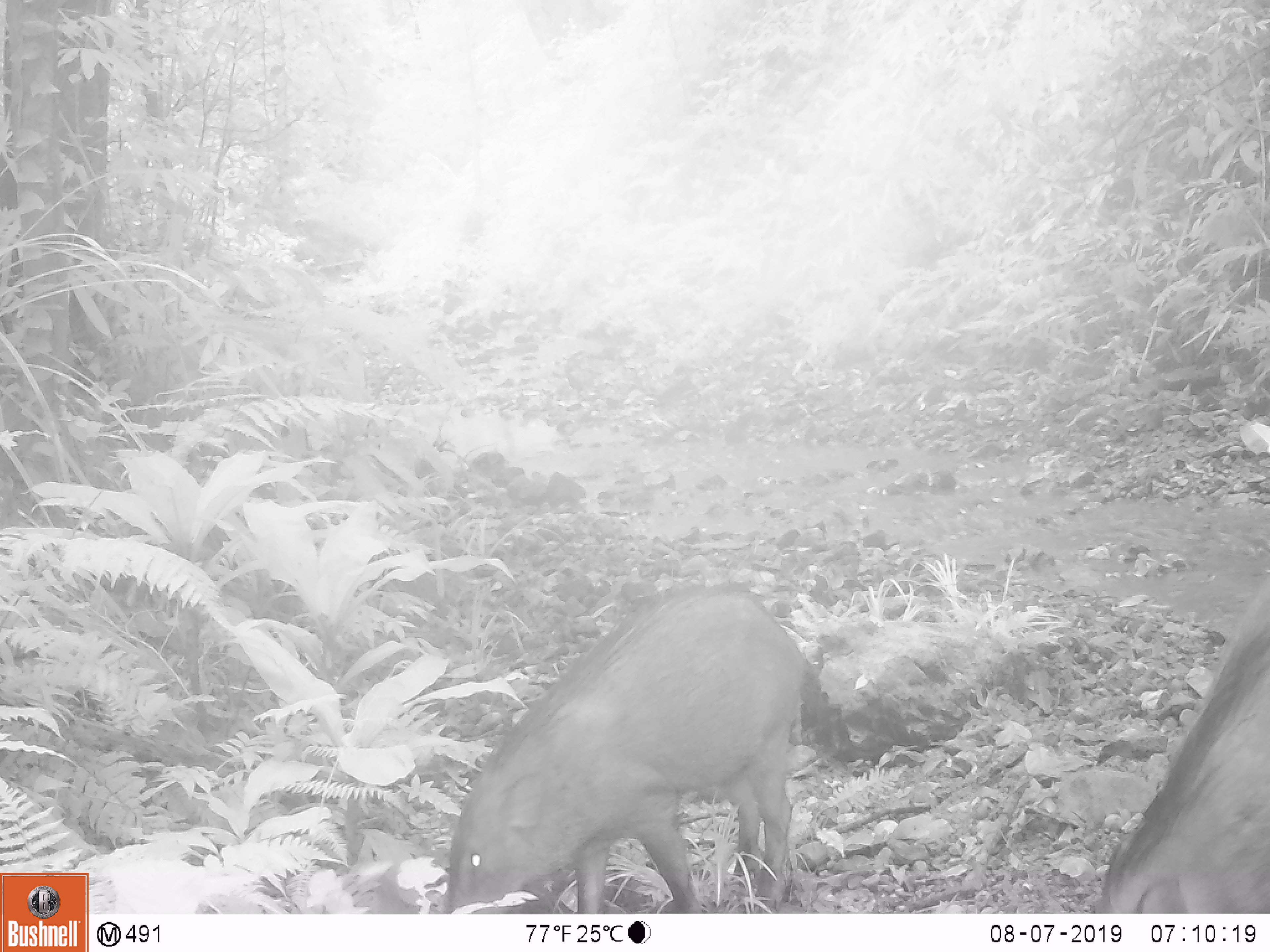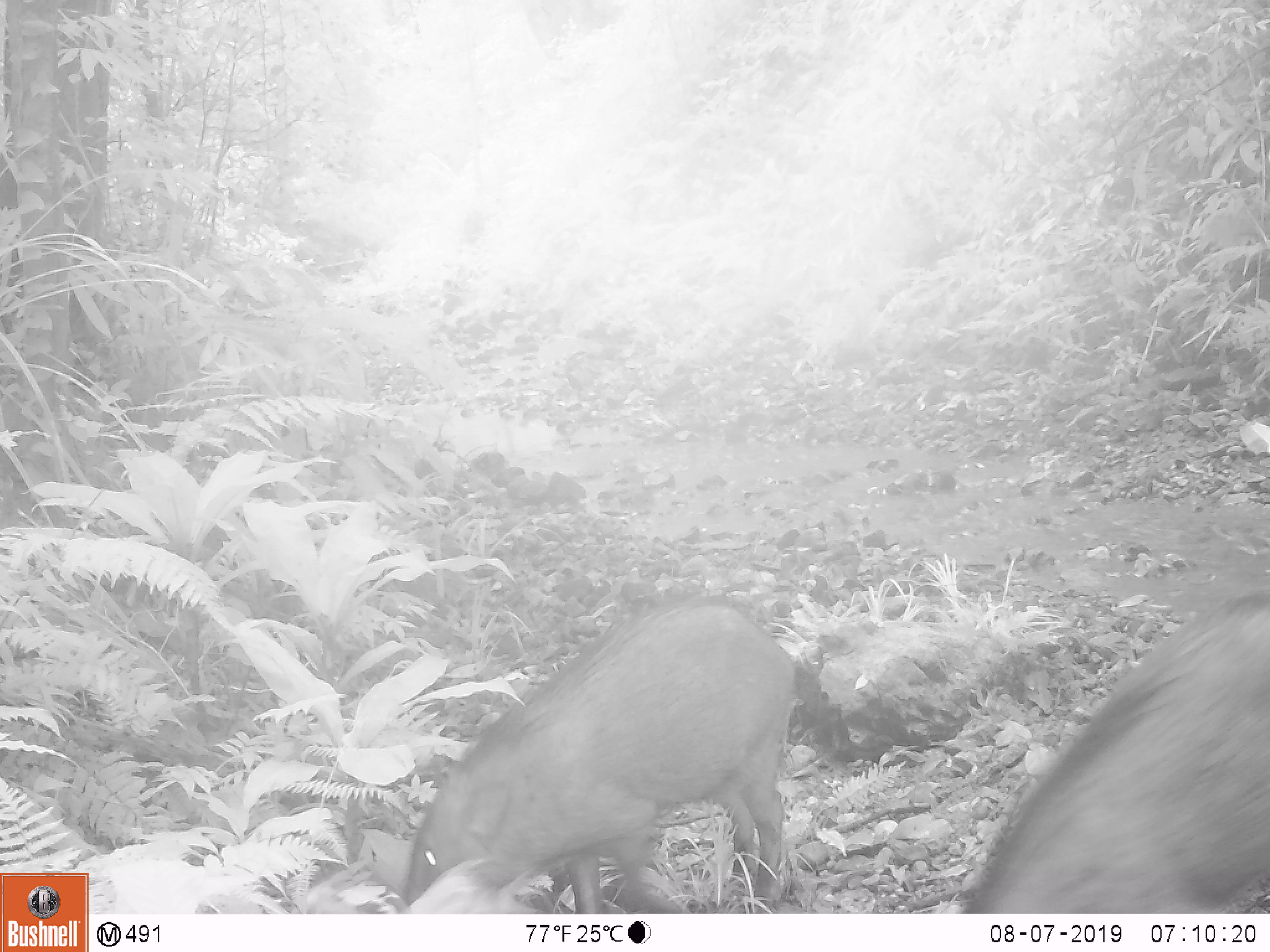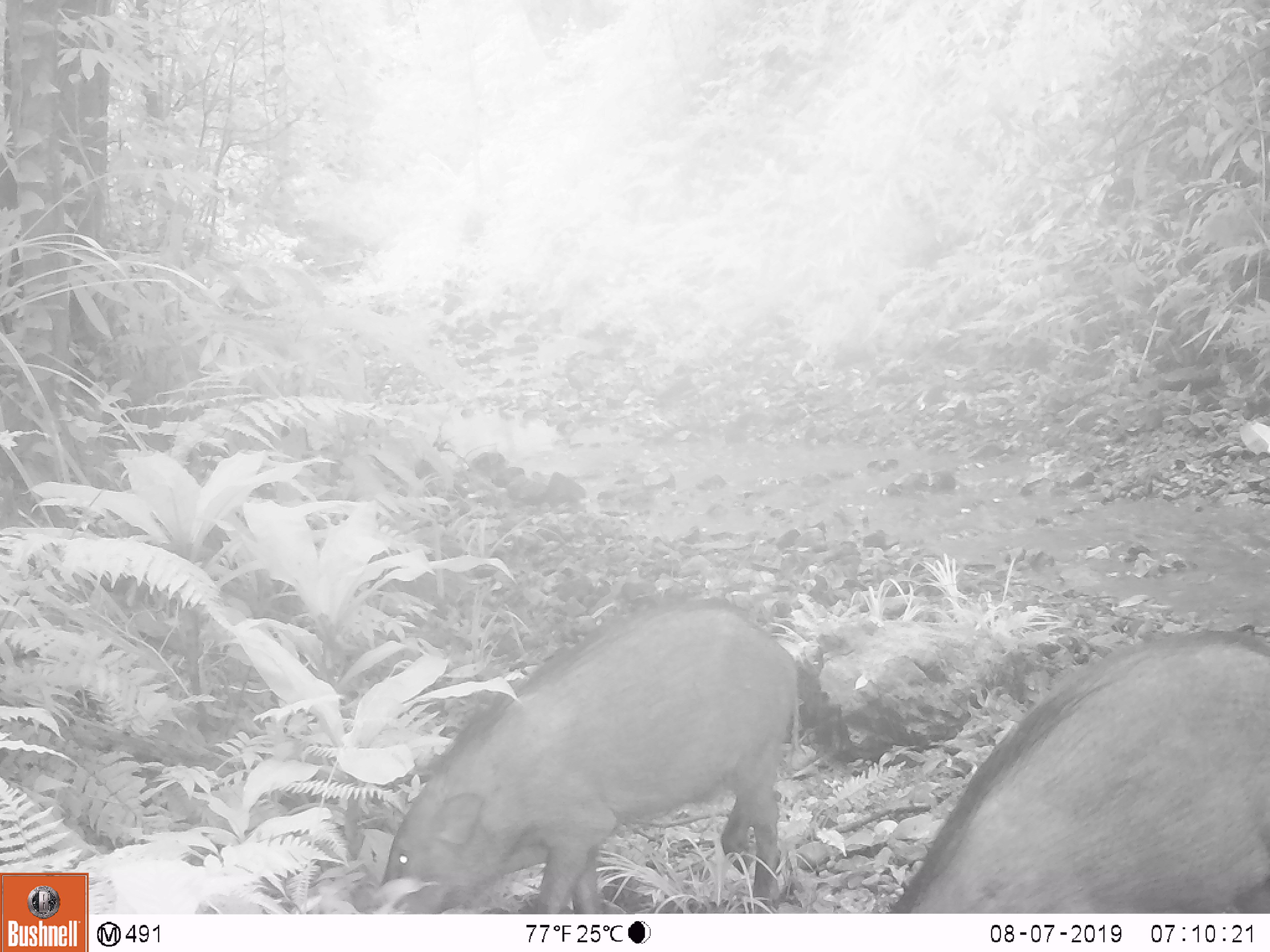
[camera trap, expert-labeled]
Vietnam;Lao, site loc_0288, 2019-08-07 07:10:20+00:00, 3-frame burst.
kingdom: Animalia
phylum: Chordata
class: Mammalia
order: Artiodactyla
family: Suidae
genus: Sus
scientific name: Sus scrofa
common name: eurasian wild pig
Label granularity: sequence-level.